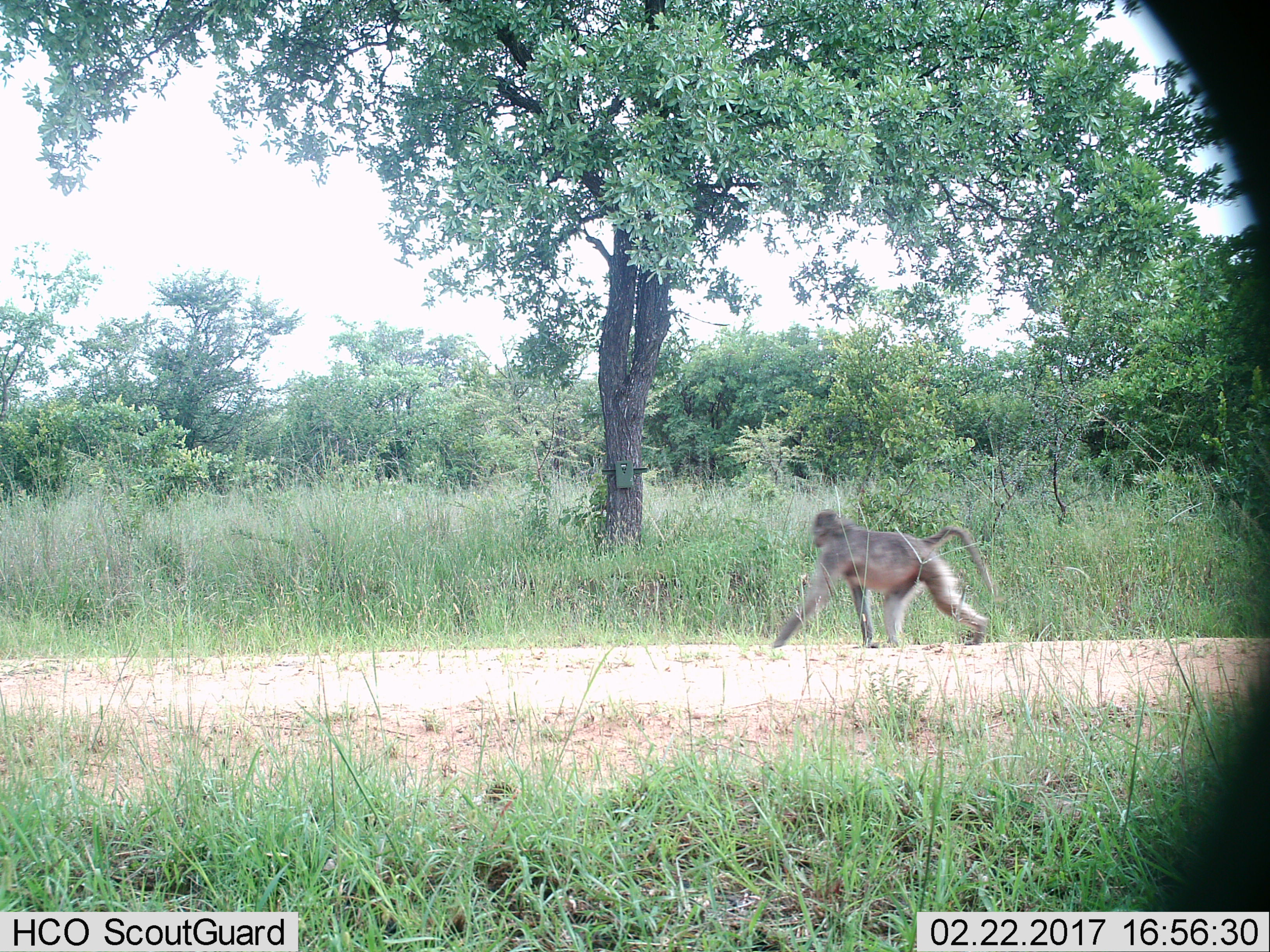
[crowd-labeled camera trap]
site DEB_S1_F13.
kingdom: Animalia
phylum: Chordata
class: Mammalia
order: Primates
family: Cercopithecidae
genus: Papio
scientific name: Papio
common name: baboon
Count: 1.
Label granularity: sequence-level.